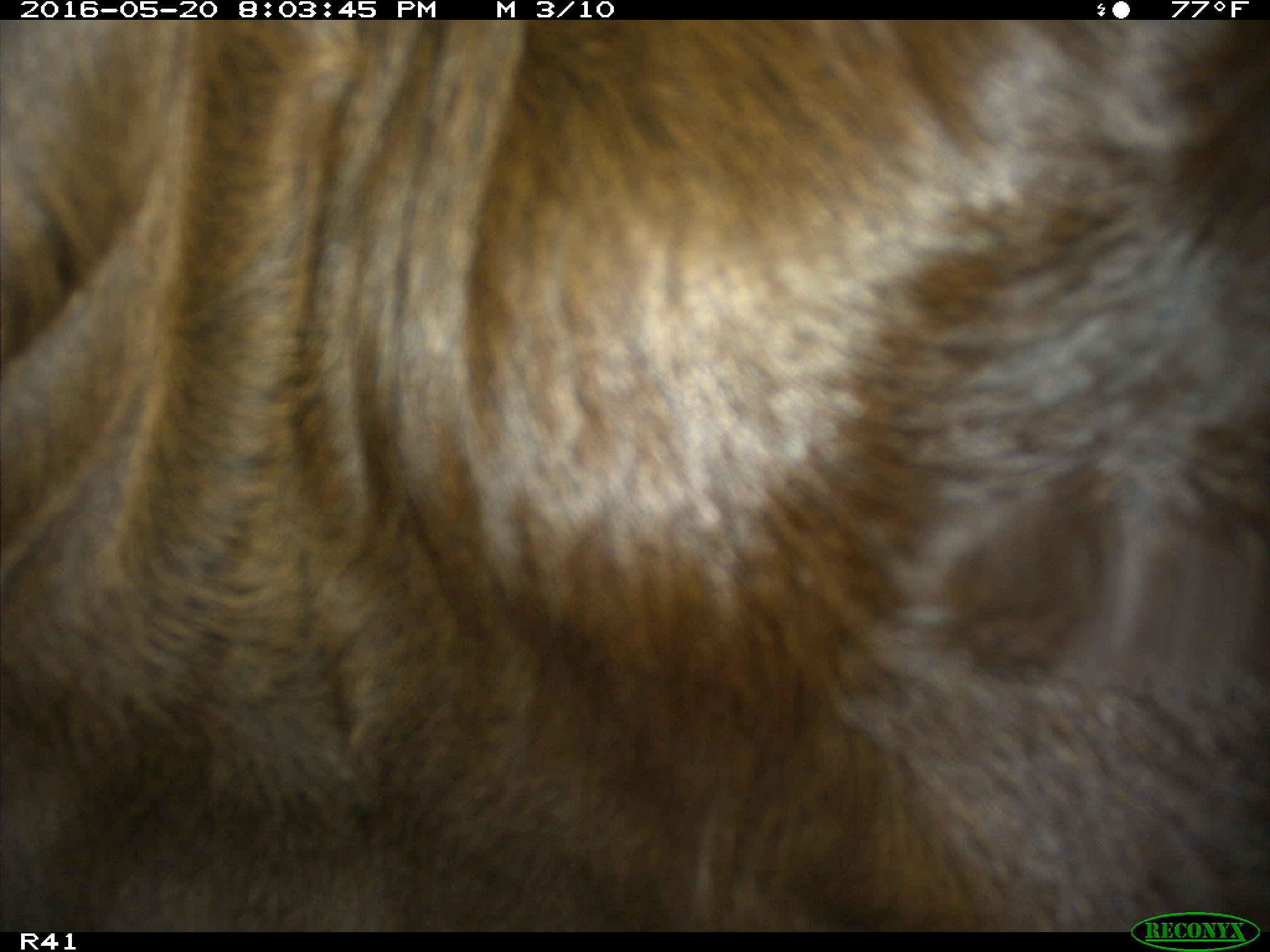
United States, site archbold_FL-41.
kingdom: Animalia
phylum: Chordata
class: Mammalia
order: Artiodactyla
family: Bovidae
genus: Bos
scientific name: Bos taurus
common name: domestic cow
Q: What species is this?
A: Bos taurus (domestic cow).